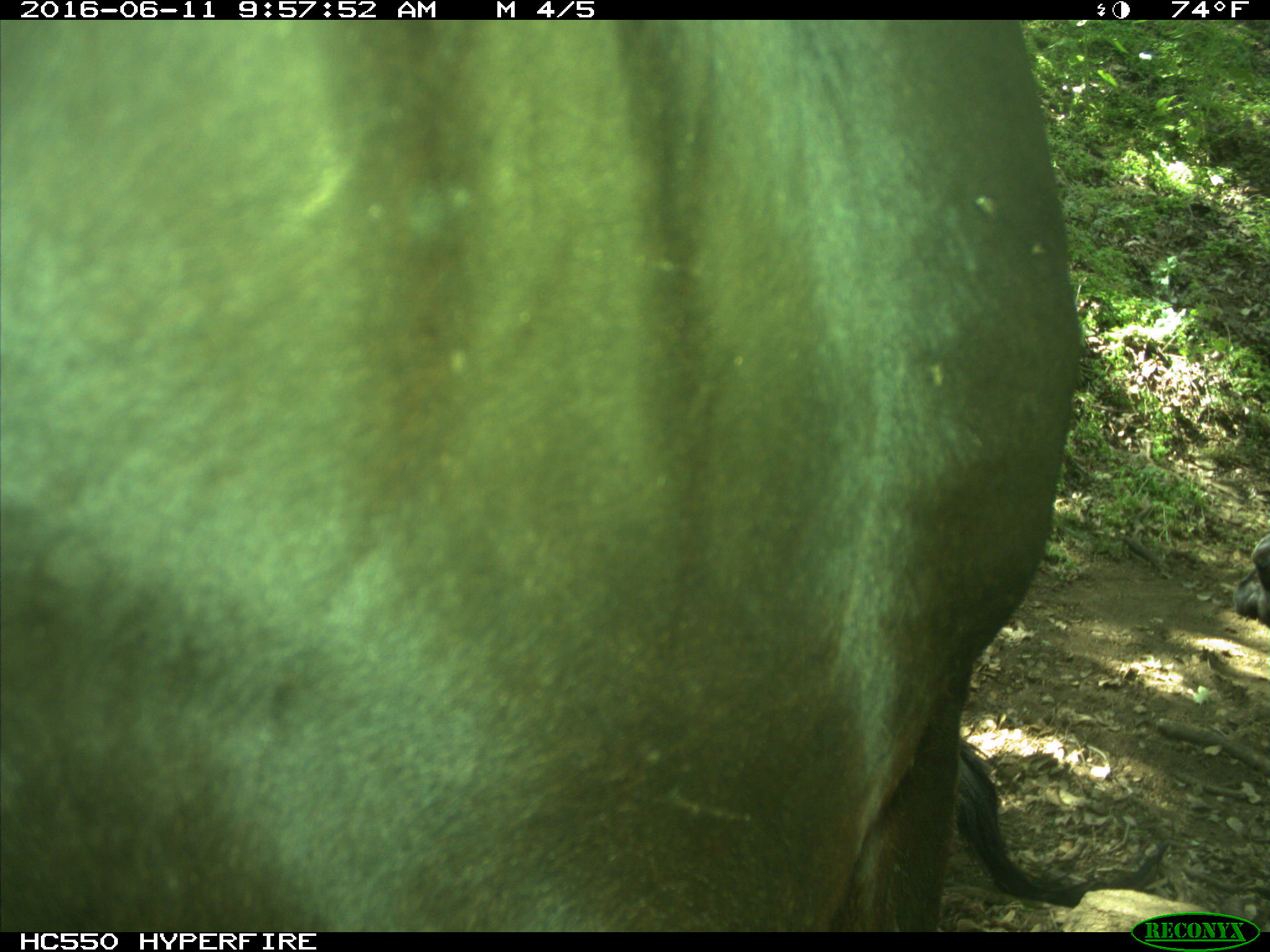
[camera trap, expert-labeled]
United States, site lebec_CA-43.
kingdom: Animalia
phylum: Chordata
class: Mammalia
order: Artiodactyla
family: Bovidae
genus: Bos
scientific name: Bos taurus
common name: domestic cow